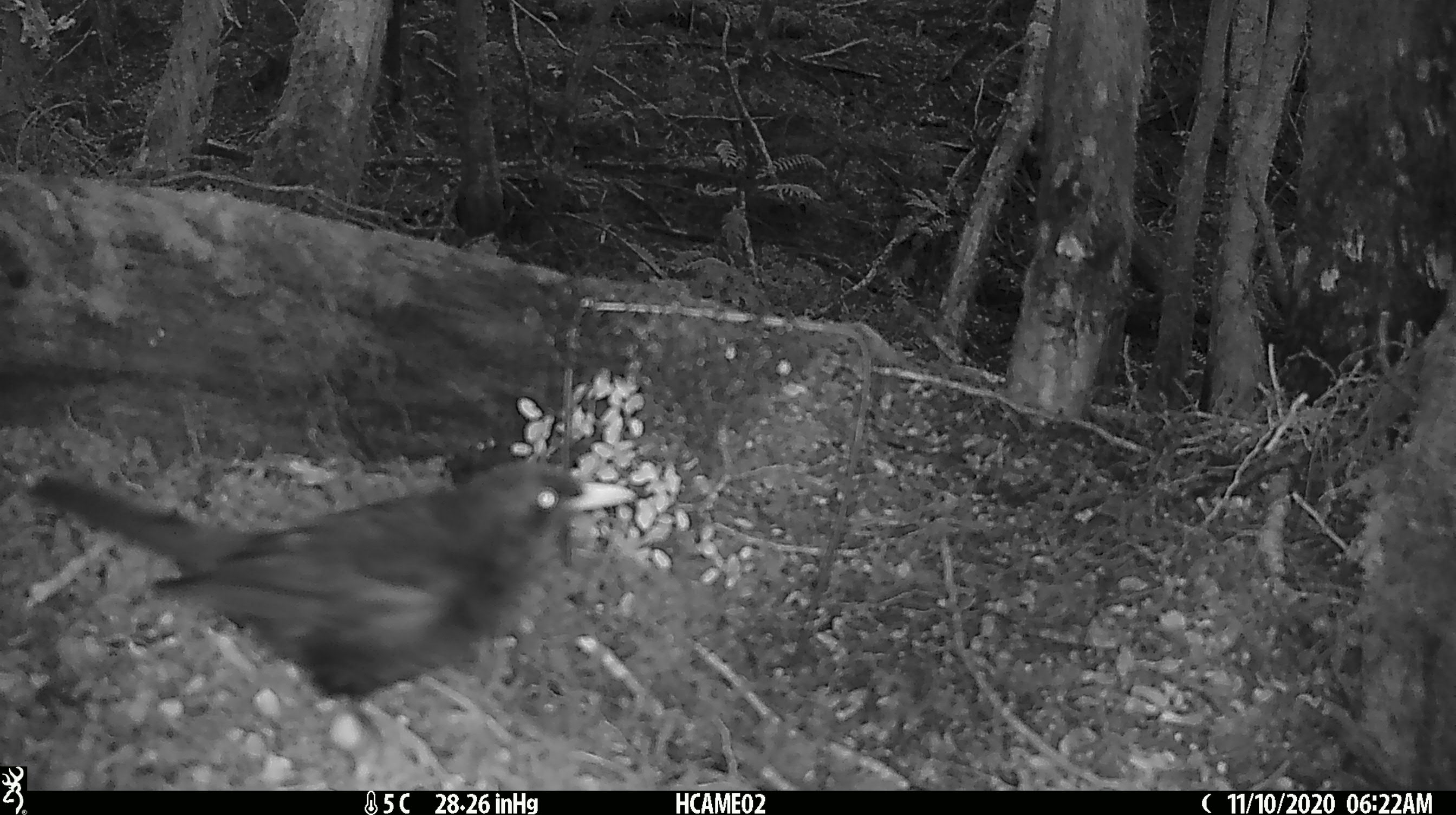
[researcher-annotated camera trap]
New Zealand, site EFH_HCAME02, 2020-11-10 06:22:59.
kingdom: Animalia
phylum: Chordata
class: Aves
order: Passeriformes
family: Turdidae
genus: Turdus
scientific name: Turdus merula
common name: eurasian blackbird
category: blackbird